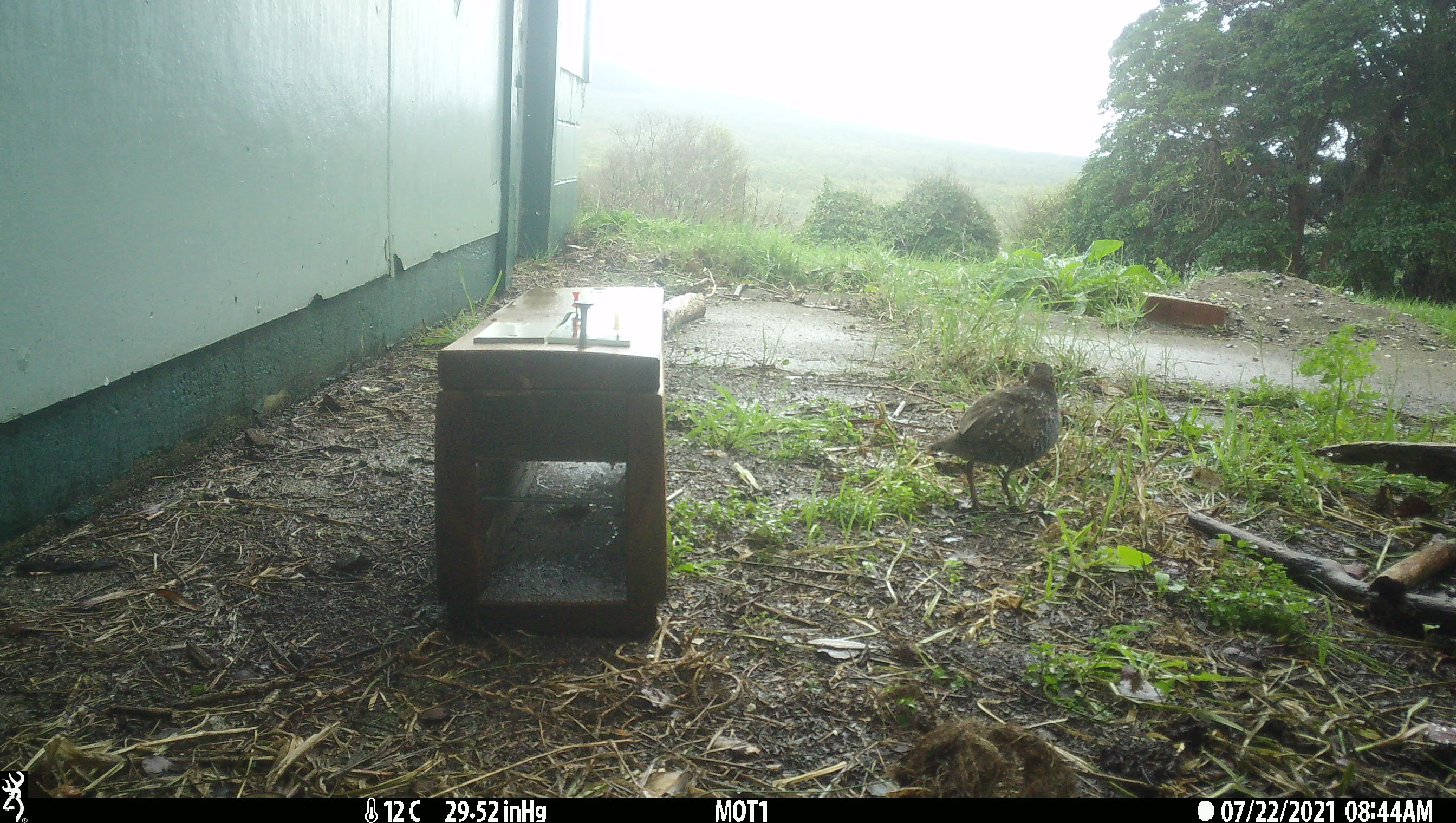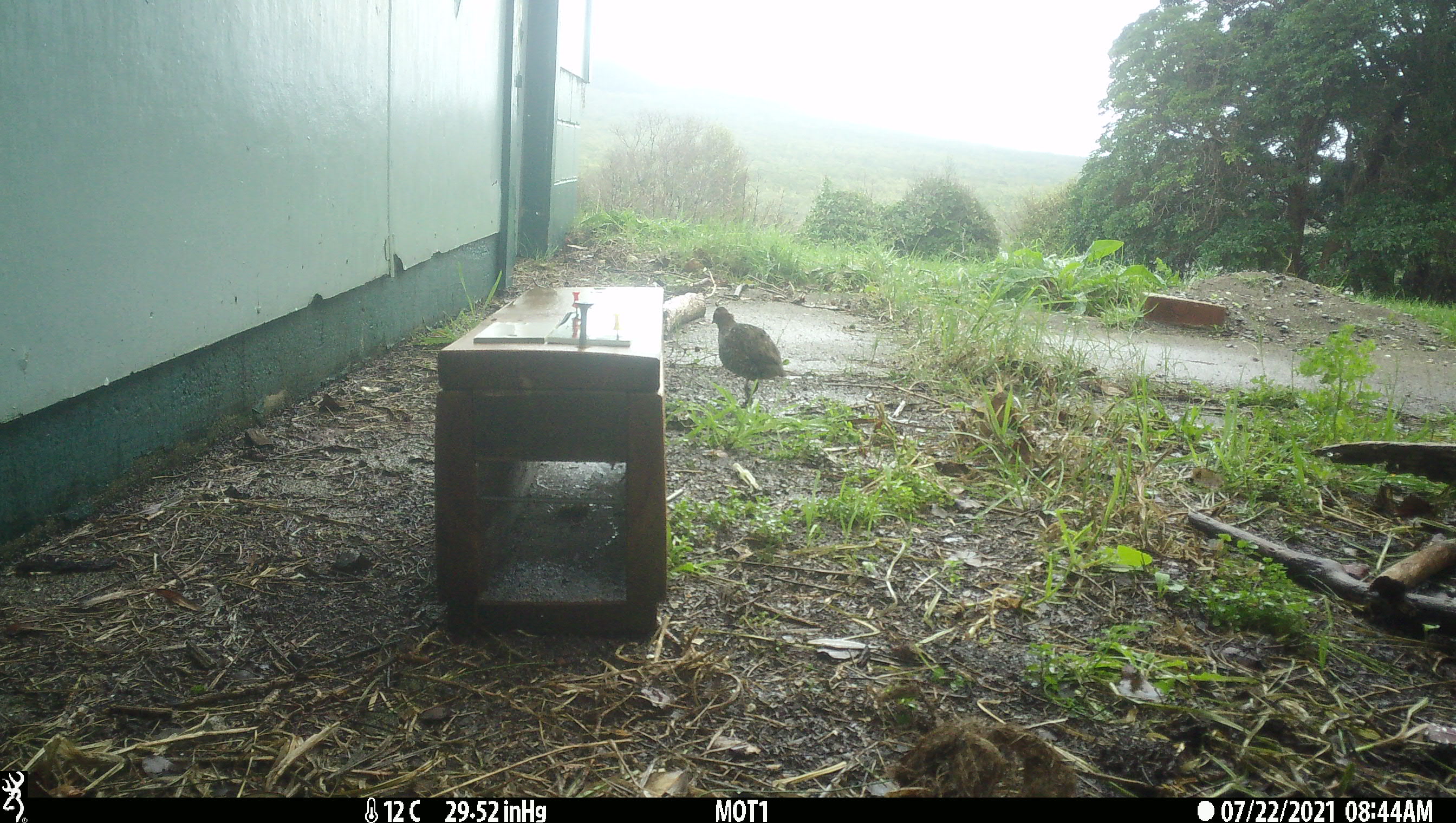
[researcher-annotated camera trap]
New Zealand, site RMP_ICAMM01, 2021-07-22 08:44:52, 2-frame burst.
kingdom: Animalia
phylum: Chordata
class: Aves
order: Gruiformes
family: Rallidae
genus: Gallirallus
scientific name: Gallirallus philippensis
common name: buff-banded rail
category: banded rail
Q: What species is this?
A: Banded rail (buff-banded rail) (Gallirallus philippensis).